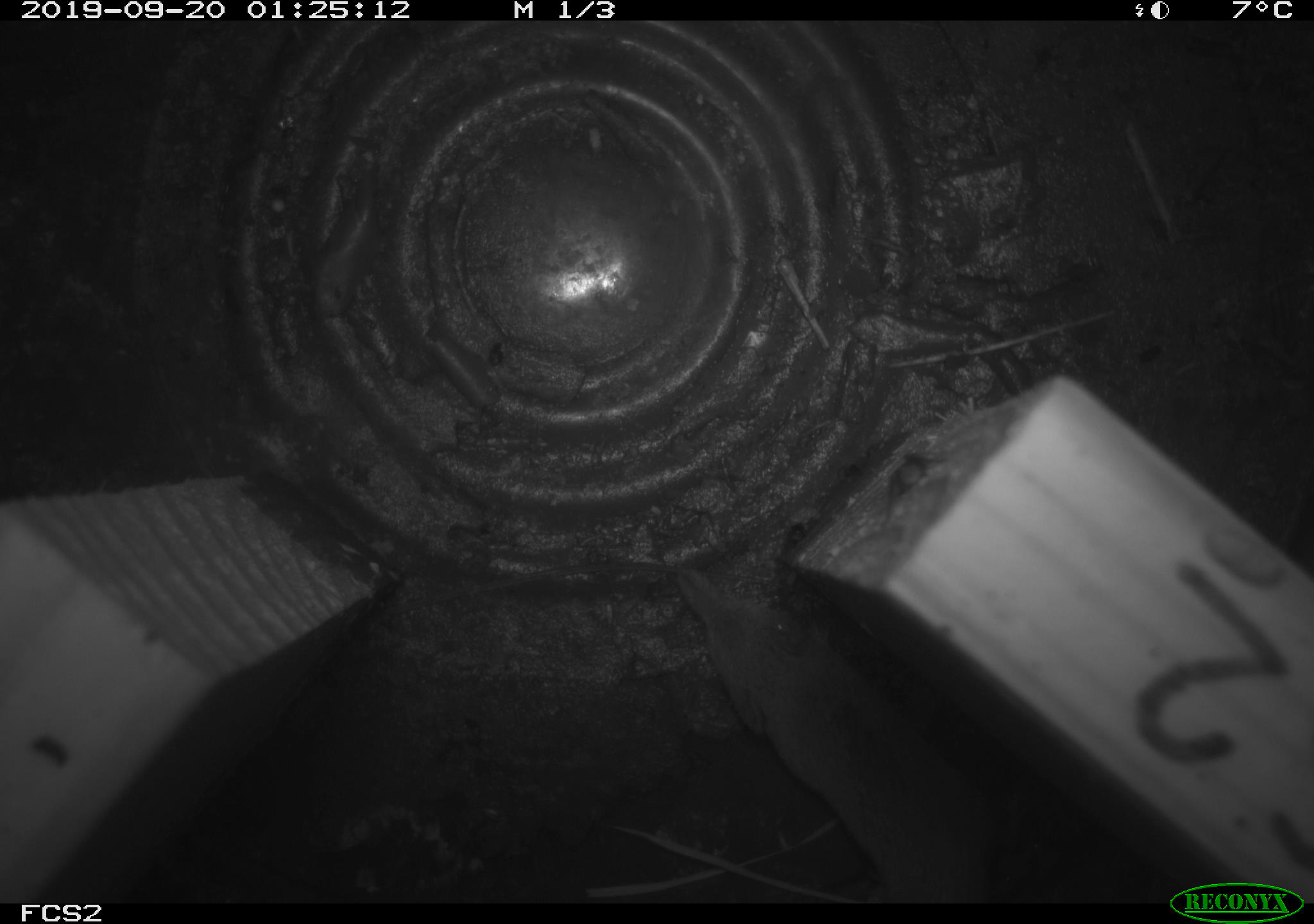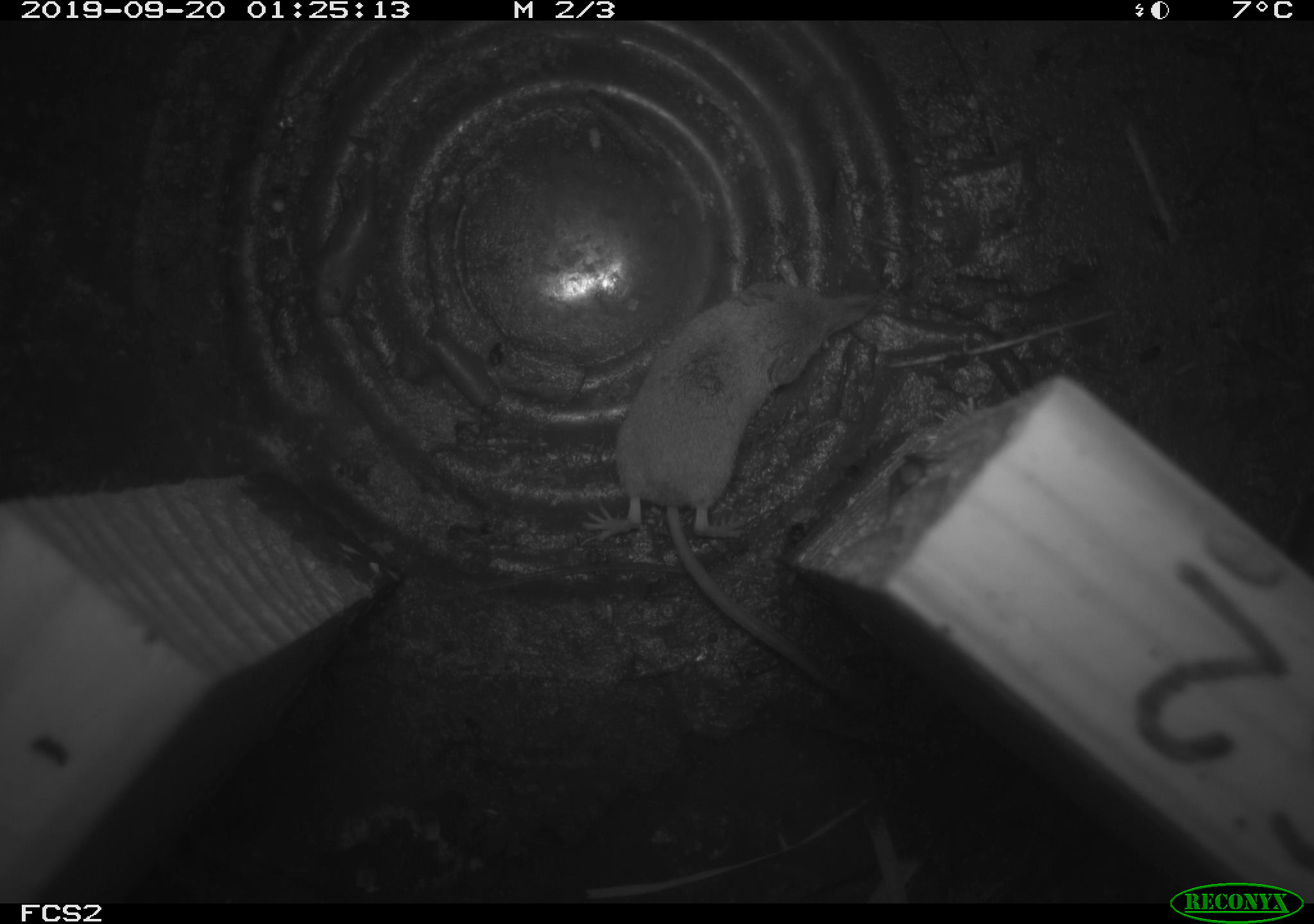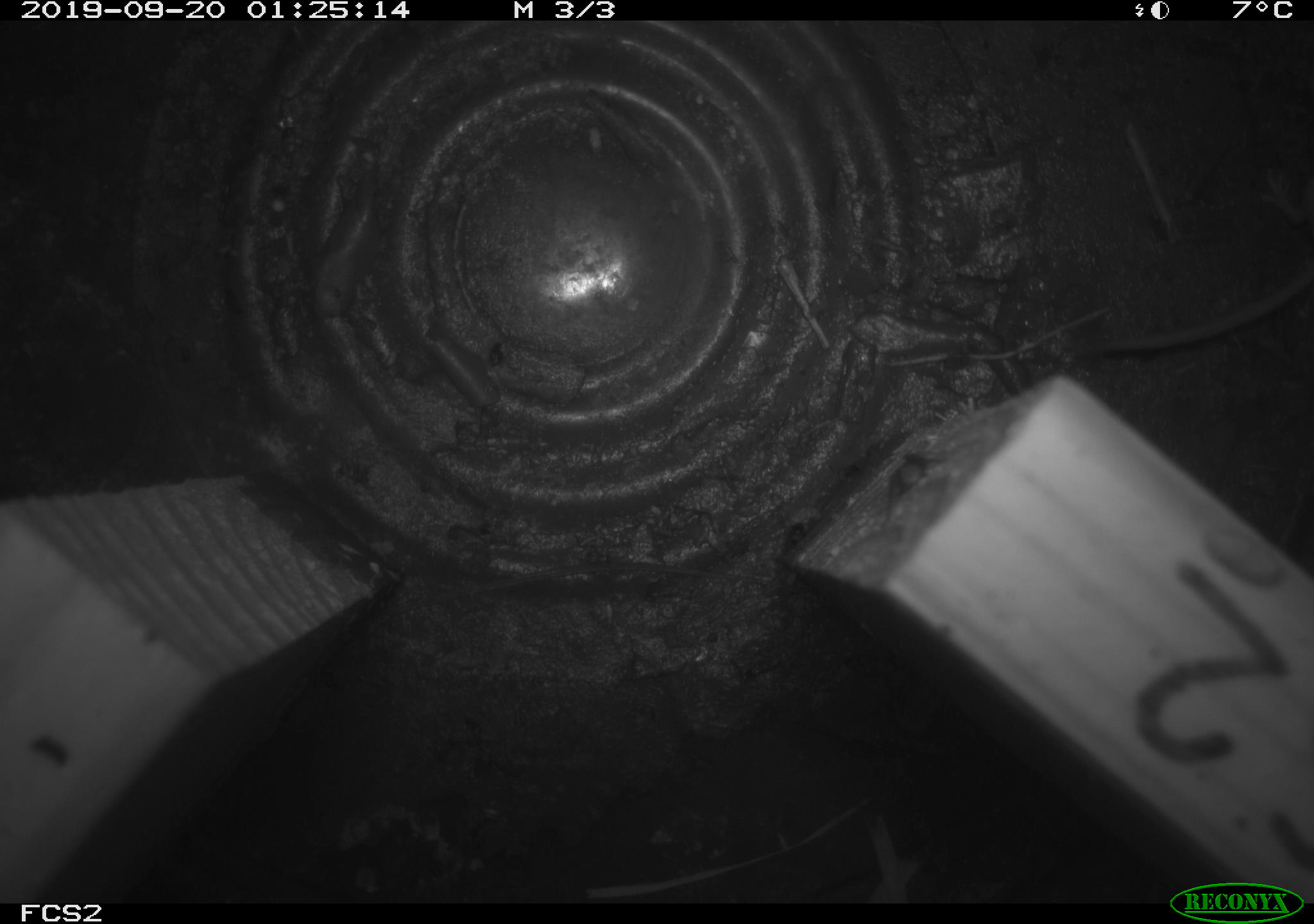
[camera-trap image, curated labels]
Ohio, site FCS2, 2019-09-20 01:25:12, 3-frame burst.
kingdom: Animalia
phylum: Chordata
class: Mammalia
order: Eulipotyphla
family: Soricidae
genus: Sorex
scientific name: Sorex cinereus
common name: masked shrew